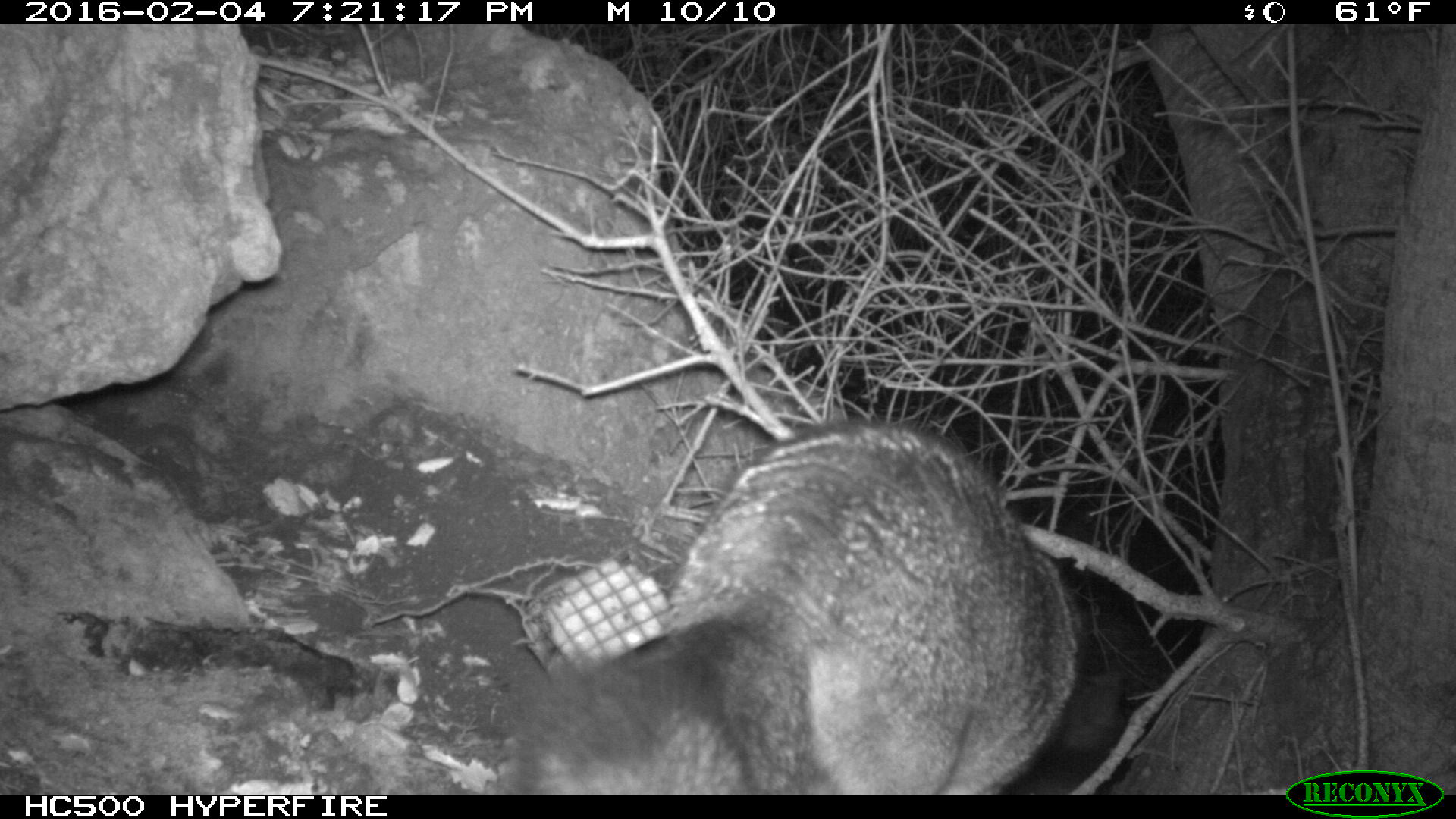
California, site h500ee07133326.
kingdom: Animalia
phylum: Chordata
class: Mammalia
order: Carnivora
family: Canidae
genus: Urocyon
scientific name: Urocyon littoralis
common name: island fox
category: fox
Fox (island fox) (Urocyon littoralis).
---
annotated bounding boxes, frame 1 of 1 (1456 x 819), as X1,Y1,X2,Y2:
fox: 503,419,1089,794